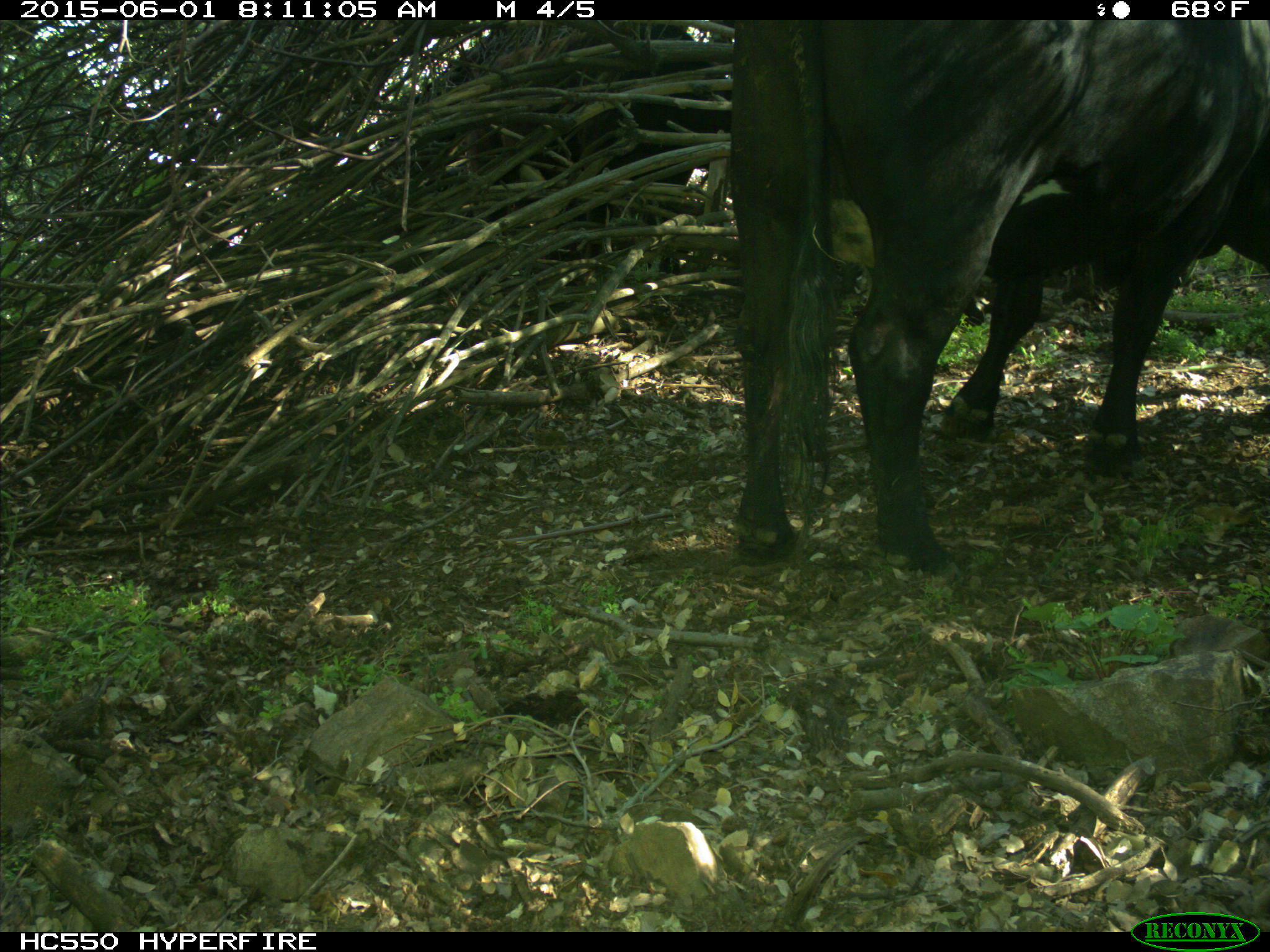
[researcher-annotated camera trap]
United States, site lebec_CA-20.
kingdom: Animalia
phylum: Chordata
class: Mammalia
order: Artiodactyla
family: Bovidae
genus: Bos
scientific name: Bos taurus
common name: domestic cow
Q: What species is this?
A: Bos taurus (domestic cow).